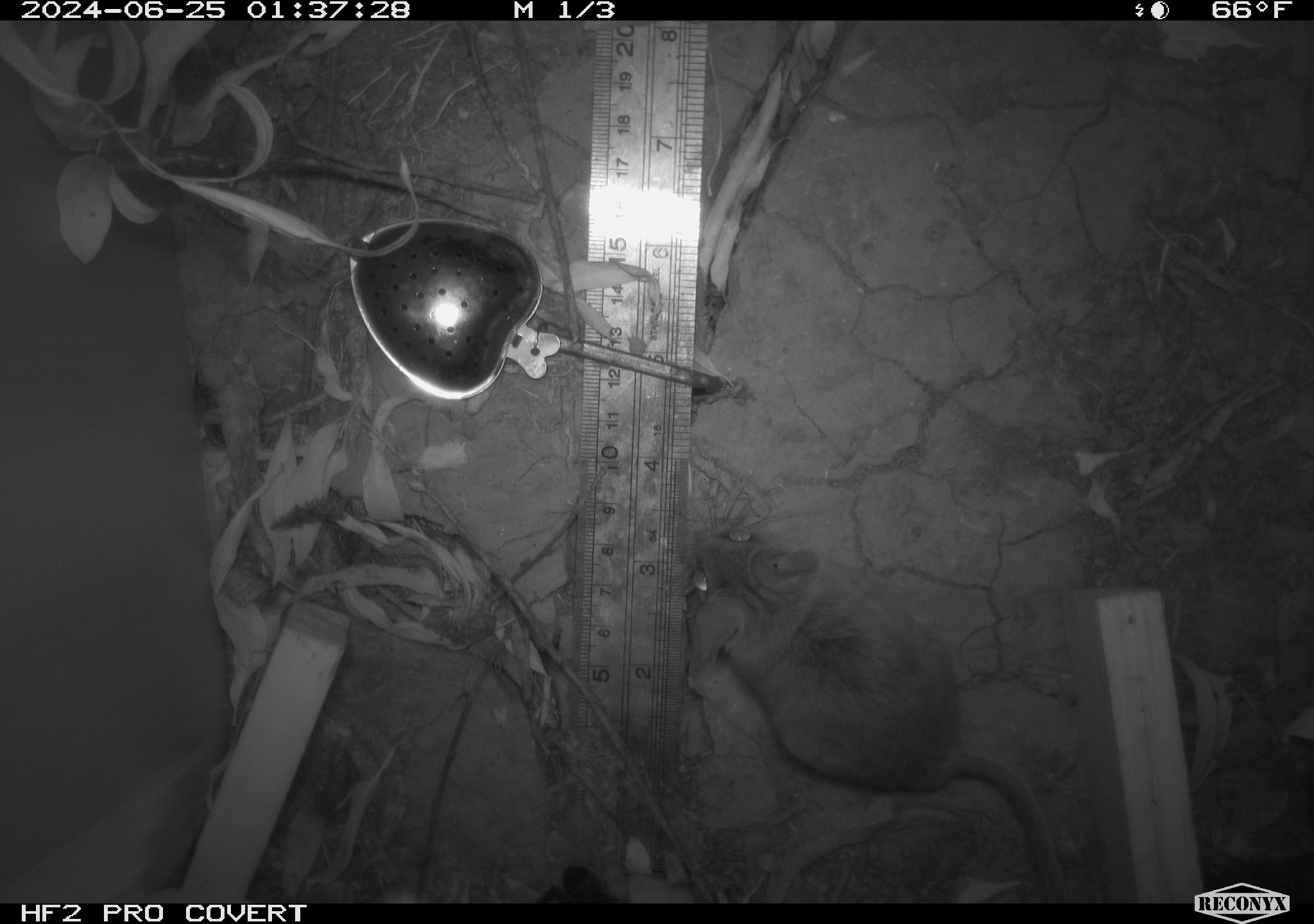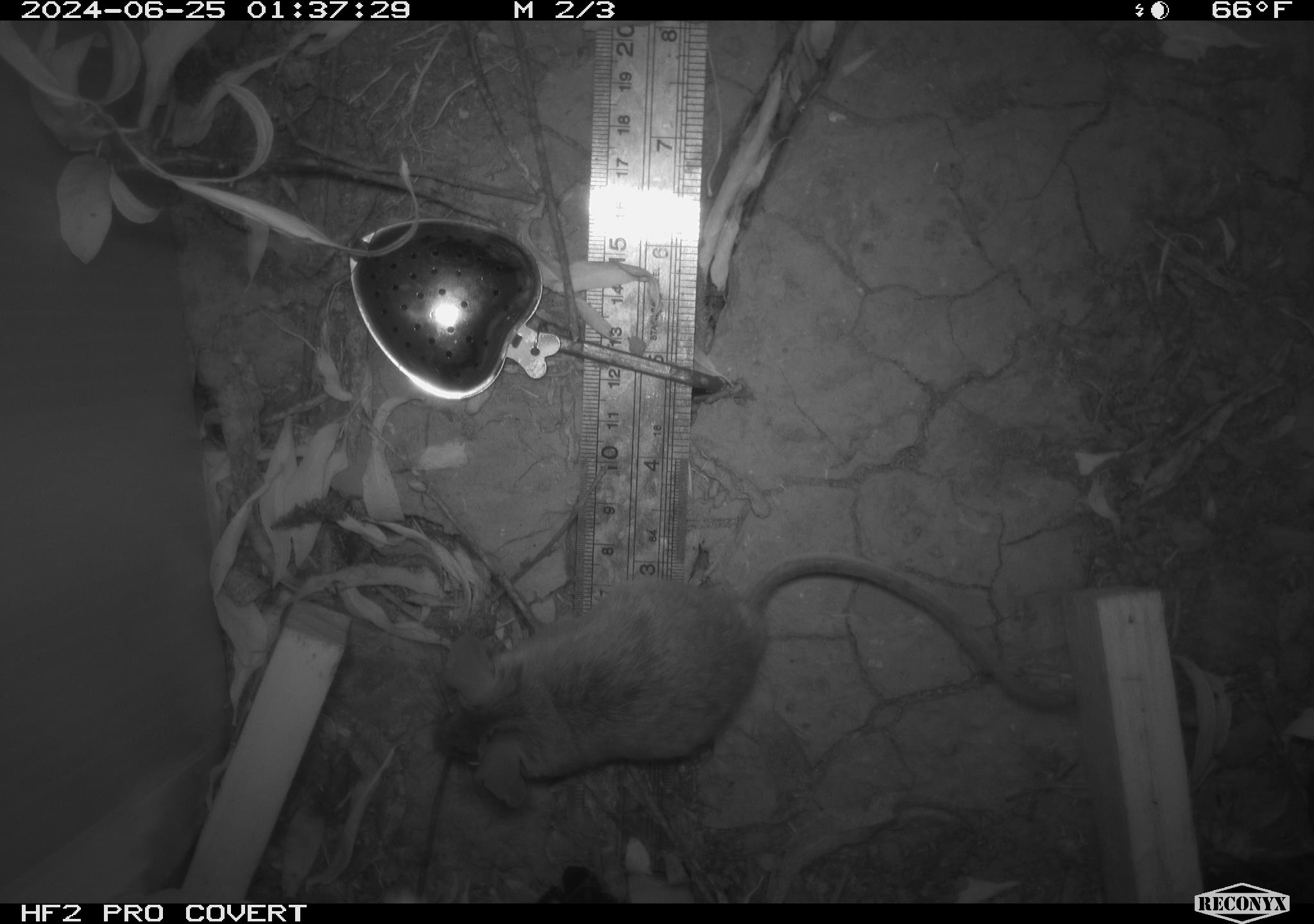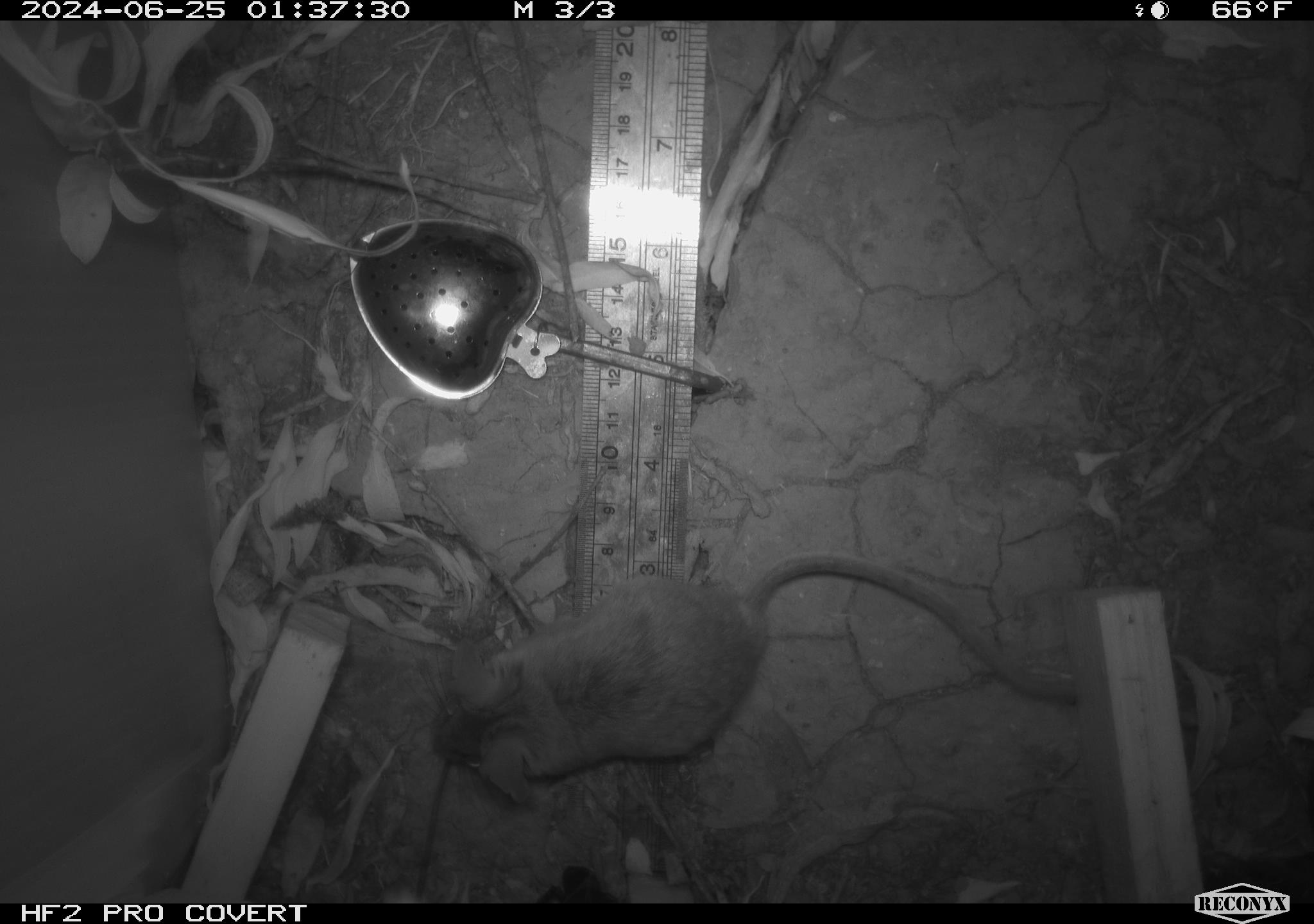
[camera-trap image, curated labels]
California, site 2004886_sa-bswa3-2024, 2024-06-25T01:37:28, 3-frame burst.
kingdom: Animalia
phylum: Chordata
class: Mammalia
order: Rodentia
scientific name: Rodentia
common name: mouse species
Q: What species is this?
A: Mouse species (Rodentia).